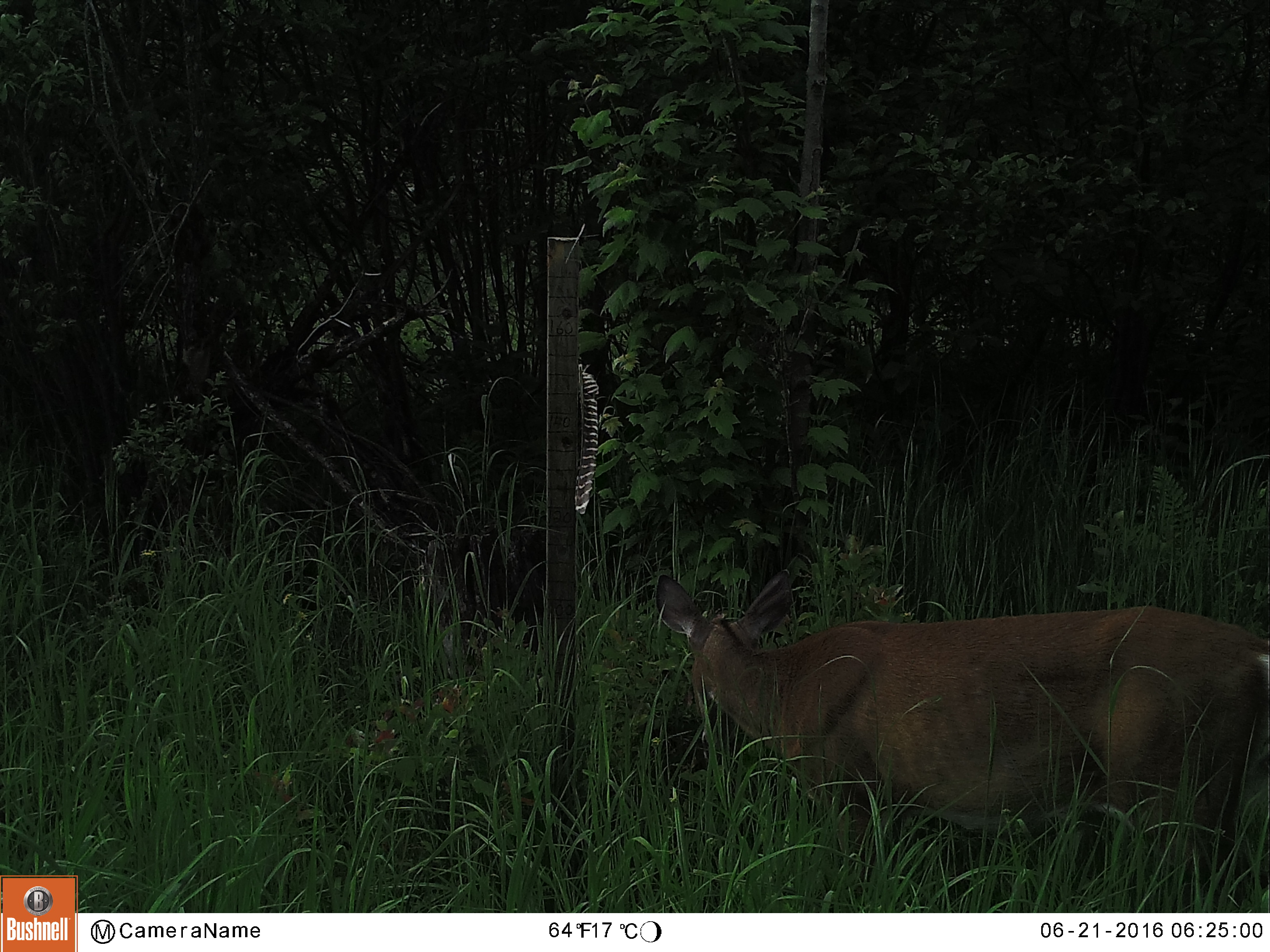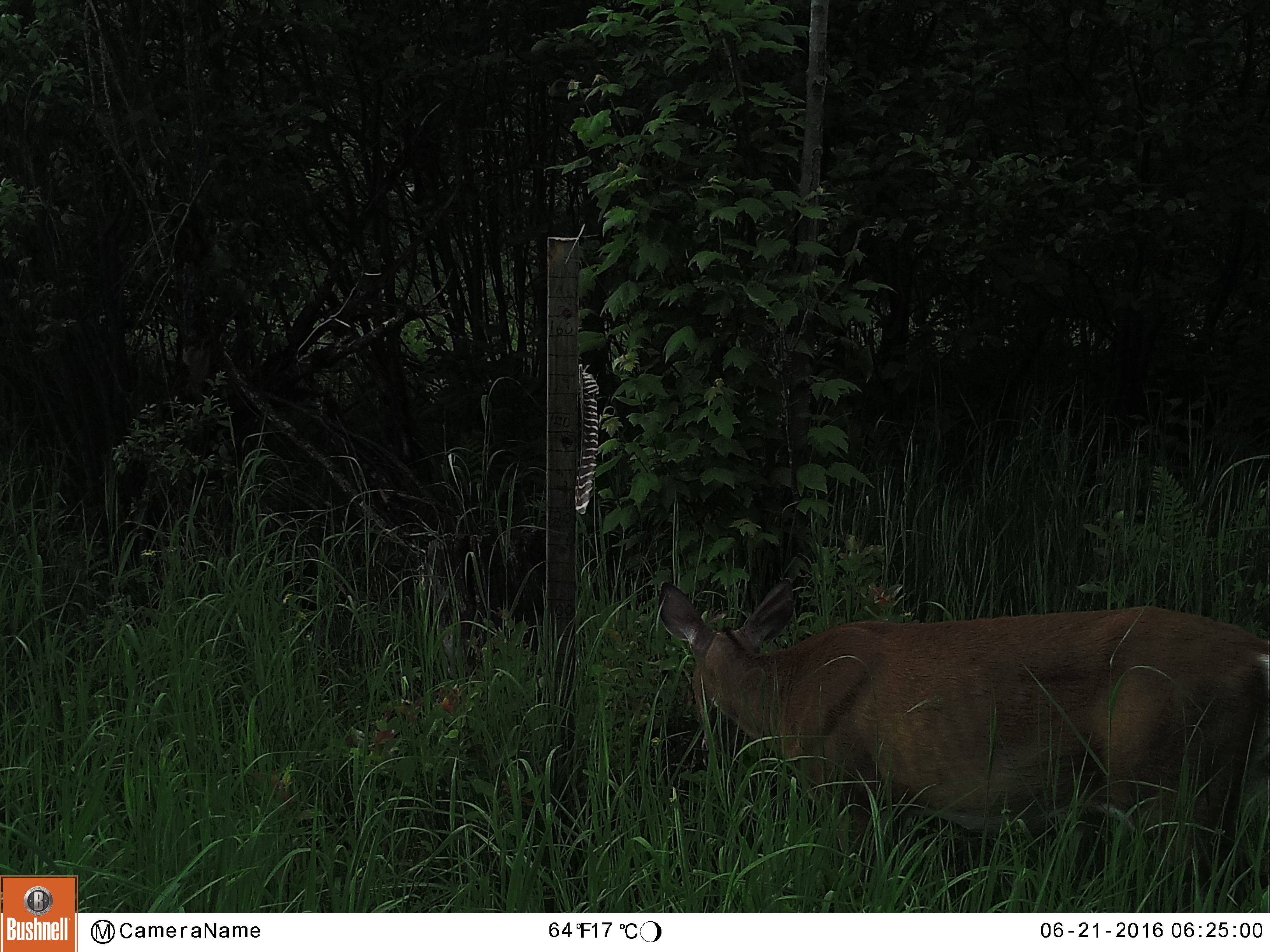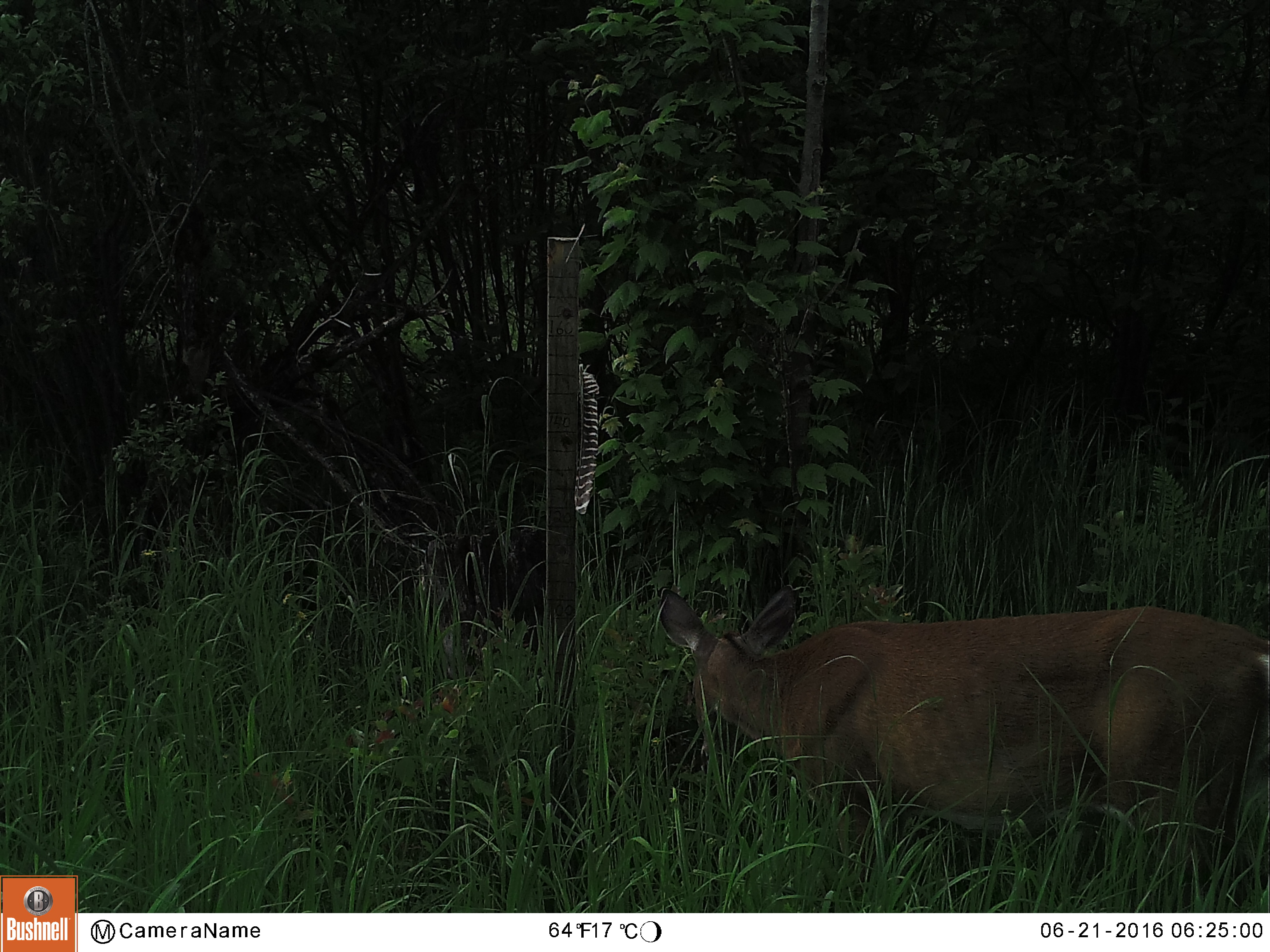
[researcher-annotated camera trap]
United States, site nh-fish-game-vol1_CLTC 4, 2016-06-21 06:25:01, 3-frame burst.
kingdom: Animalia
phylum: Chordata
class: Mammalia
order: Artiodactyla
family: Cervidae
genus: Odocoileus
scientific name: Odocoileus virginianus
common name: white-tailed deer